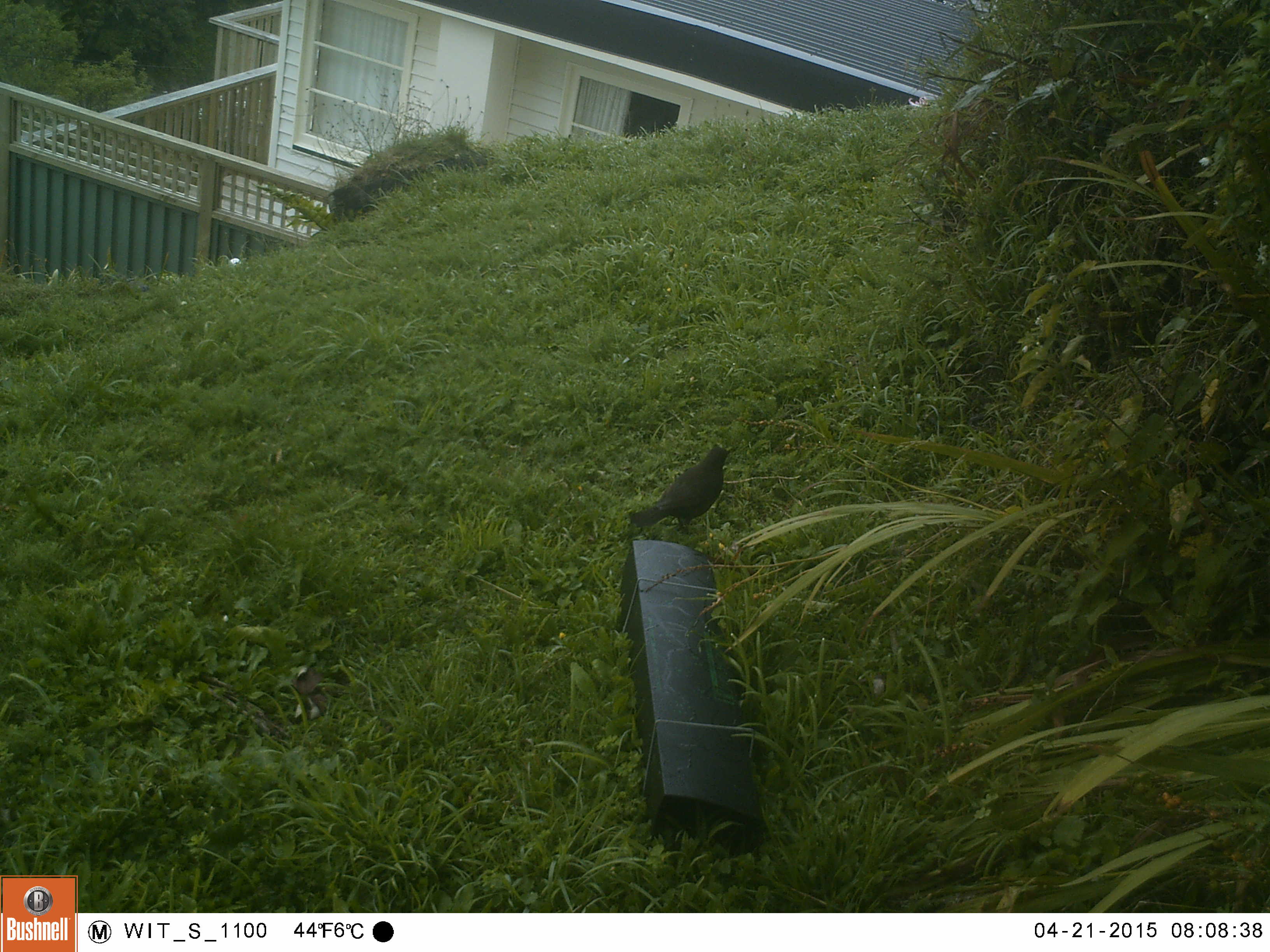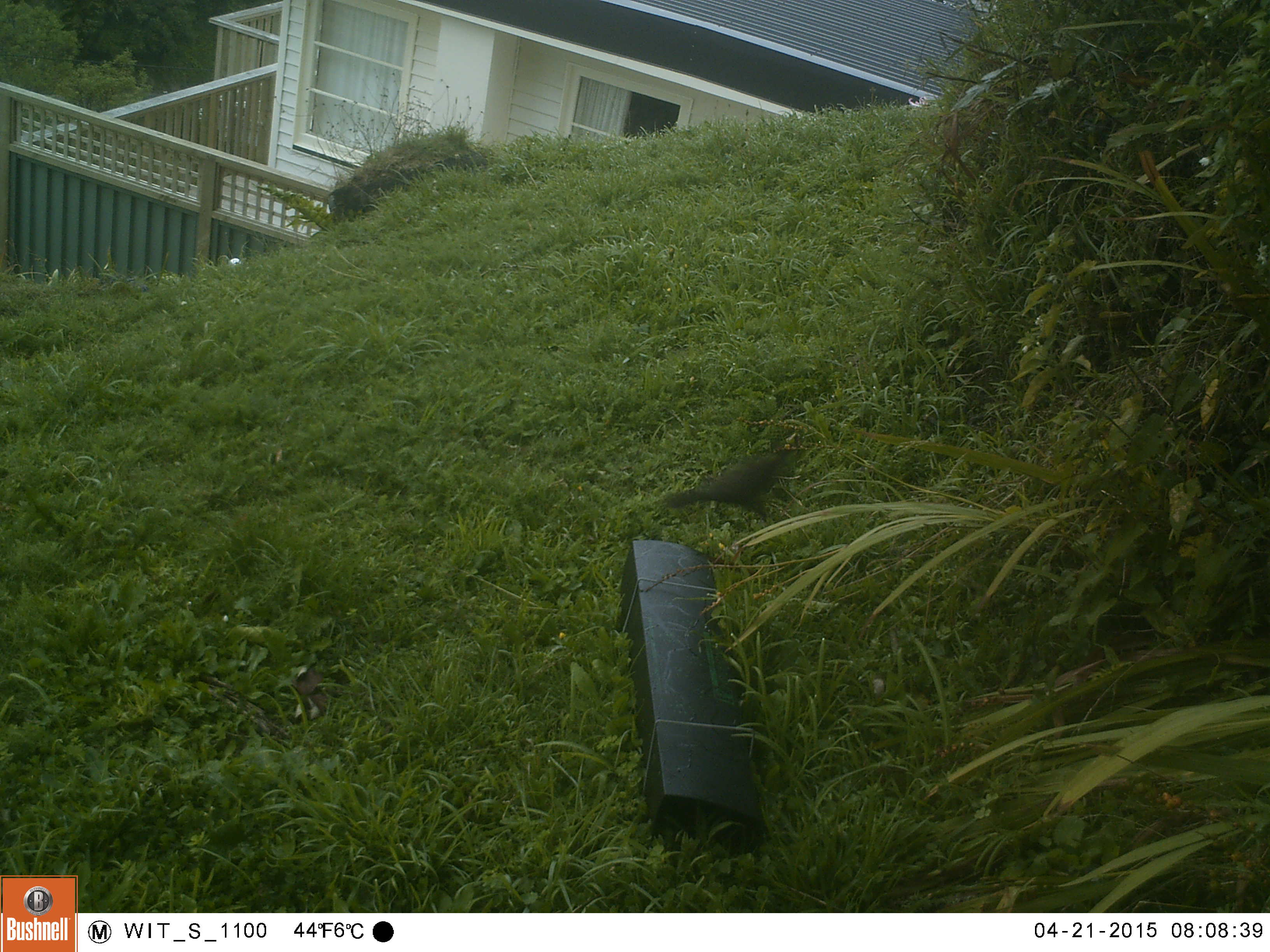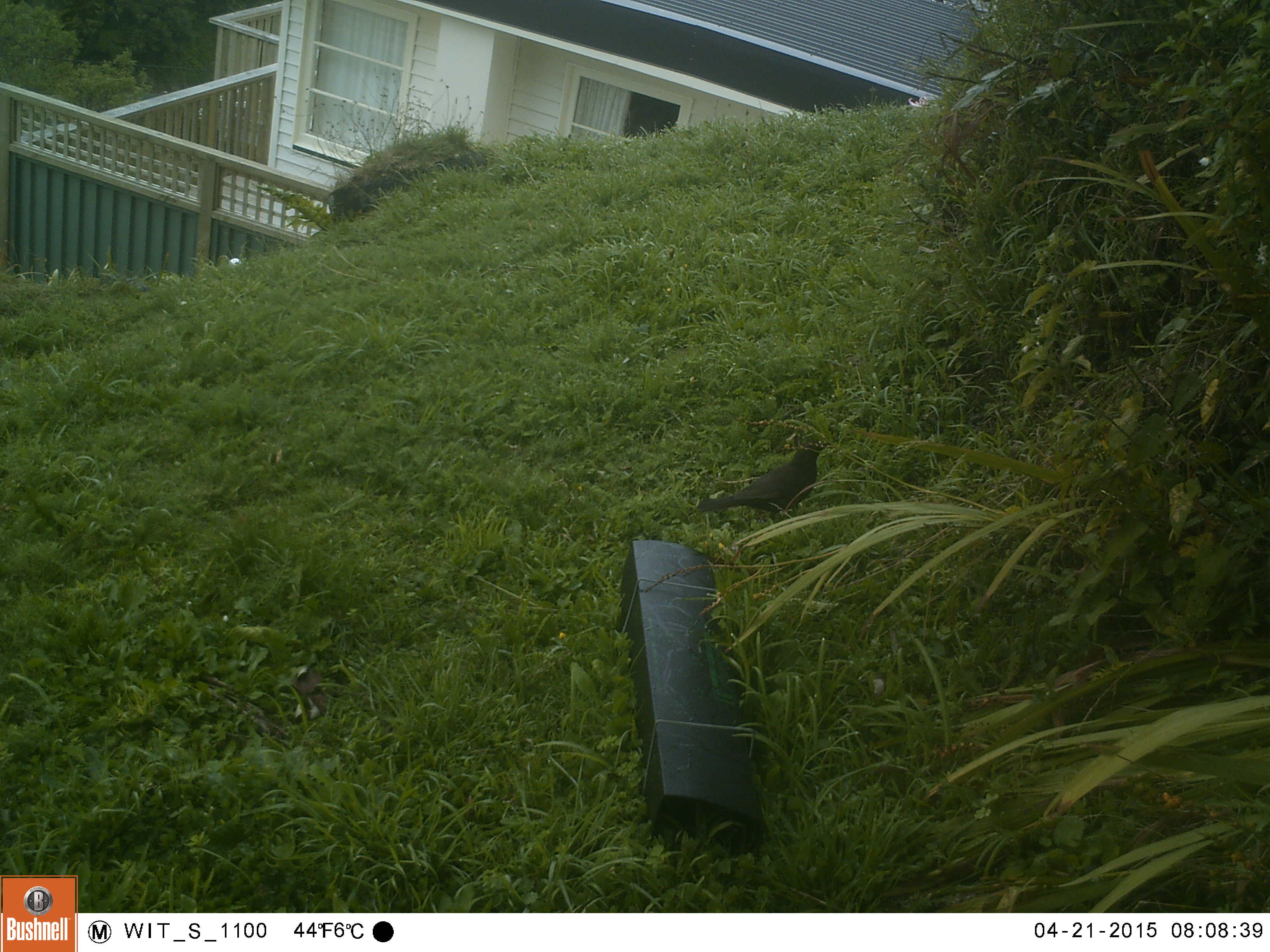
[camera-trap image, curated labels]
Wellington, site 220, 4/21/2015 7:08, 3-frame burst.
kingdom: Animalia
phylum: Chordata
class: Aves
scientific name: Aves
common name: bird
Bird (Aves).